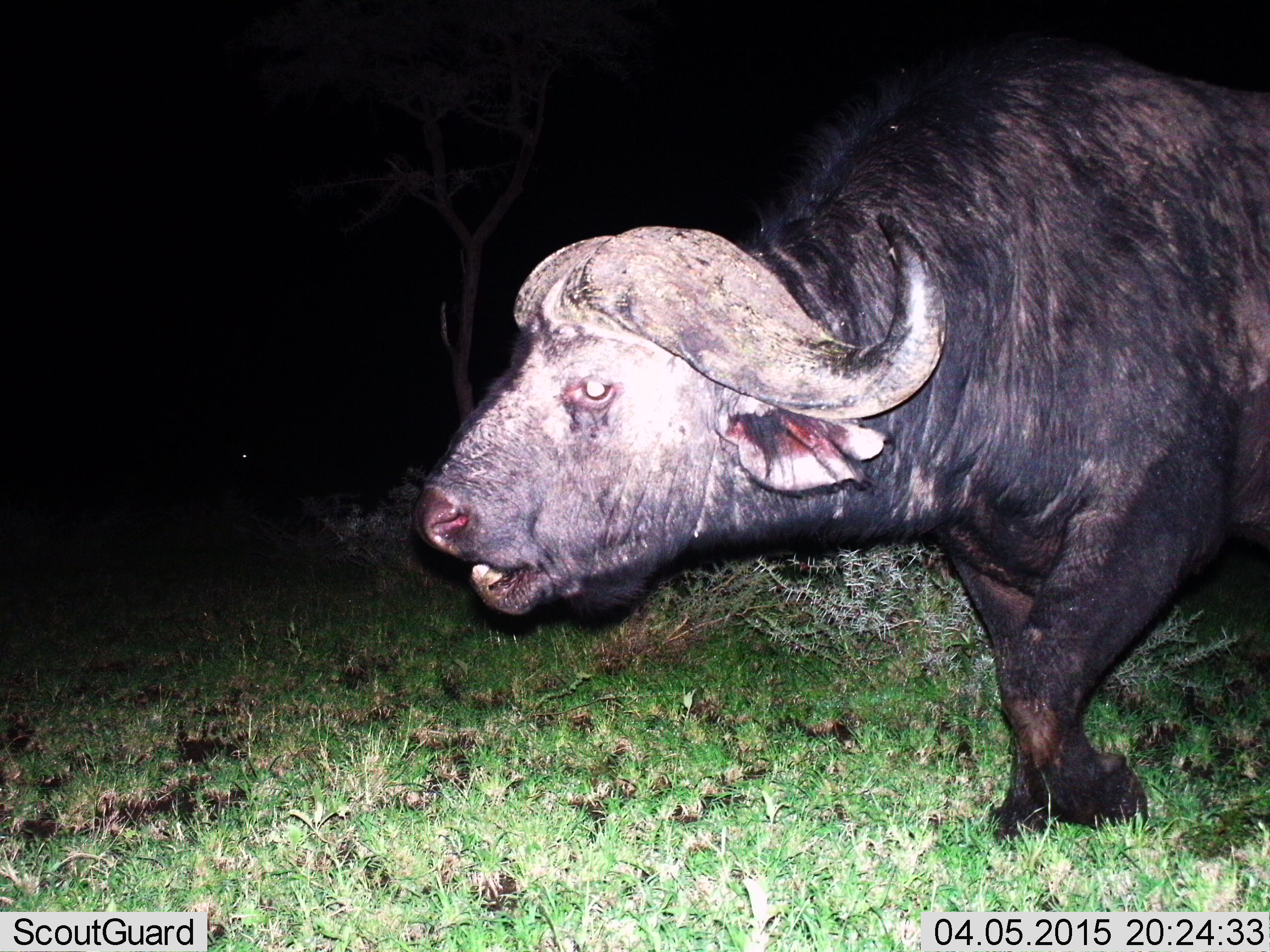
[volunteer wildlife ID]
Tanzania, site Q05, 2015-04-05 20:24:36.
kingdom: Animalia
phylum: Chordata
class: Mammalia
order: Artiodactyla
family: Bovidae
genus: Syncerus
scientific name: Syncerus caffer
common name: cape buffalo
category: buffalo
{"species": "buffalo (cape buffalo) (Syncerus caffer)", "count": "1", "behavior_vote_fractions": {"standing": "0%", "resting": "0%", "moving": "100%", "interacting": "0%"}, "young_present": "0%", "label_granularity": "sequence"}